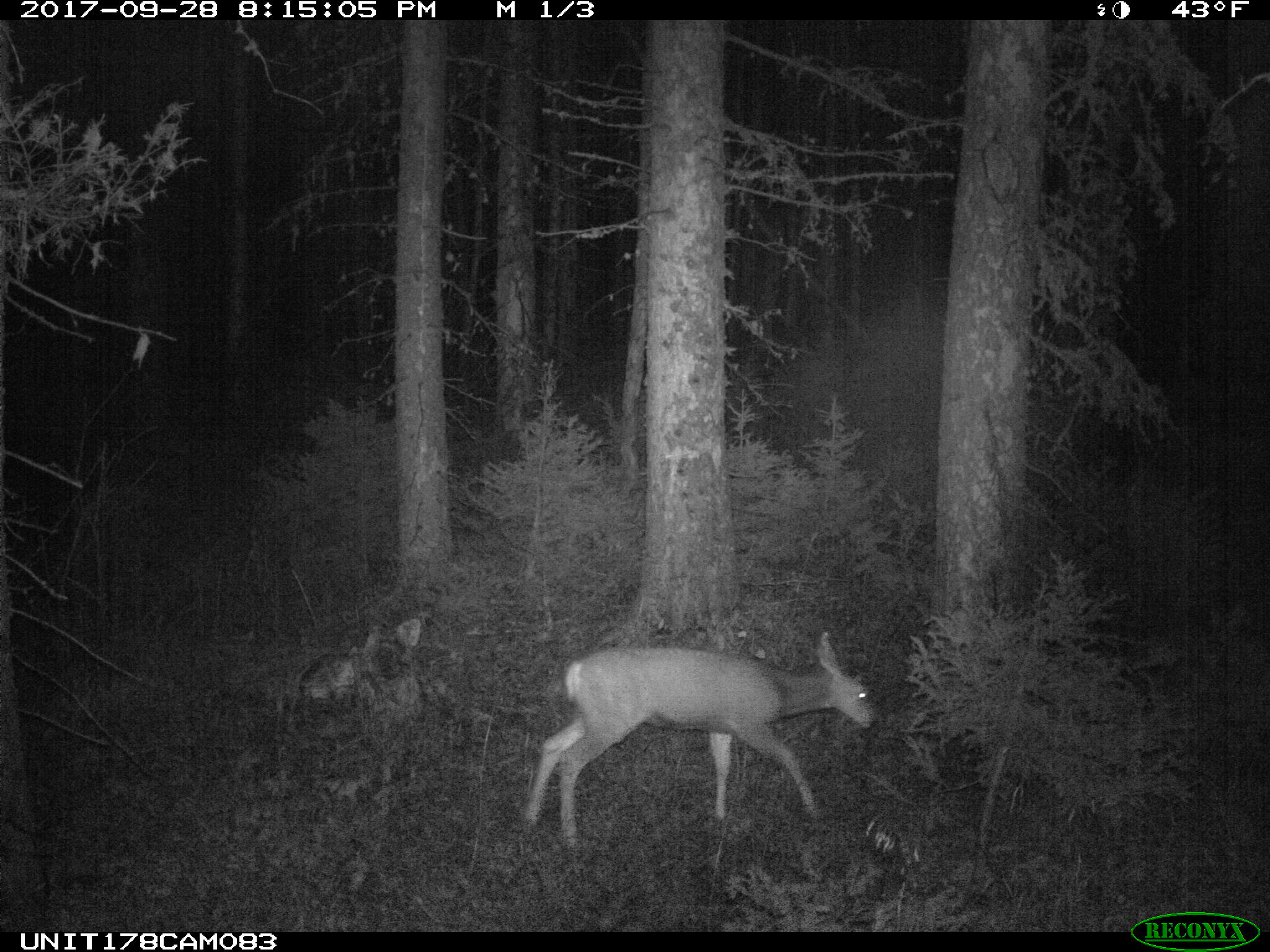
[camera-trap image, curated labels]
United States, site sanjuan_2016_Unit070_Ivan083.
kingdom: Animalia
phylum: Chordata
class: Mammalia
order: Artiodactyla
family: Cervidae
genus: Odocoileus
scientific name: Odocoileus hemionus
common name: mule deer